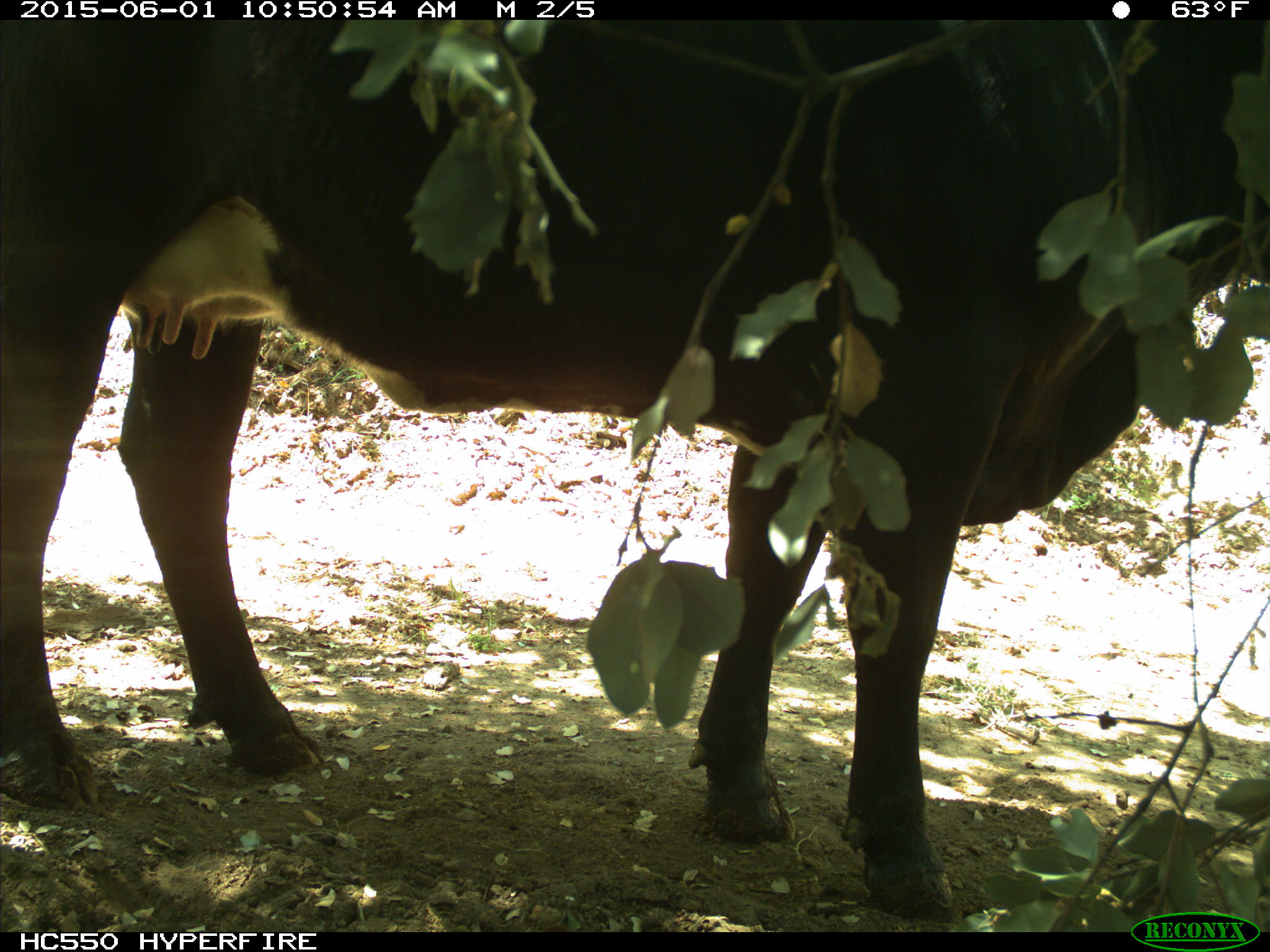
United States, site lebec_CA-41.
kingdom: Animalia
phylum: Chordata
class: Mammalia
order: Artiodactyla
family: Bovidae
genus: Bos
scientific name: Bos taurus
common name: domestic cow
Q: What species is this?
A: Bos taurus (domestic cow).